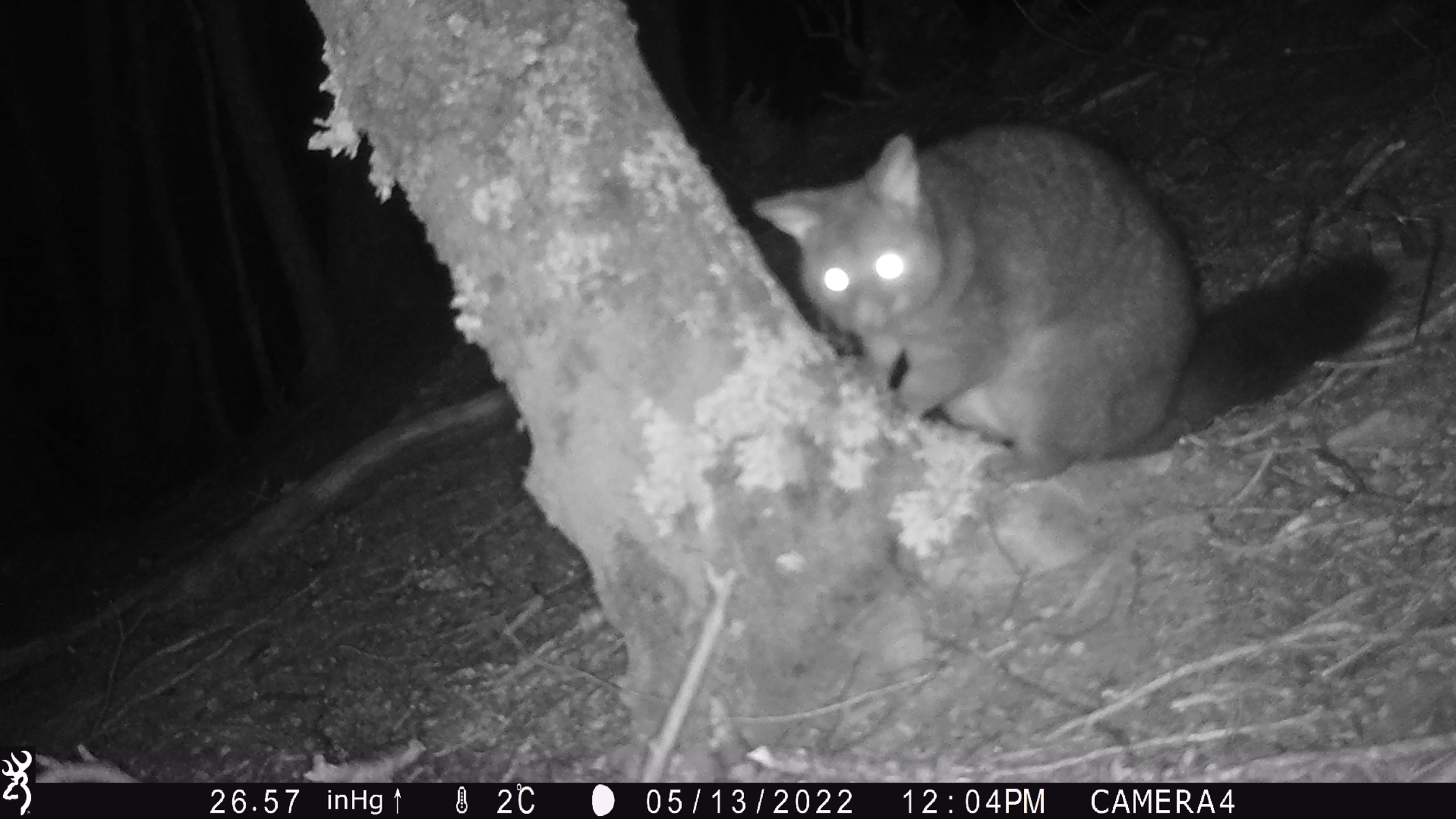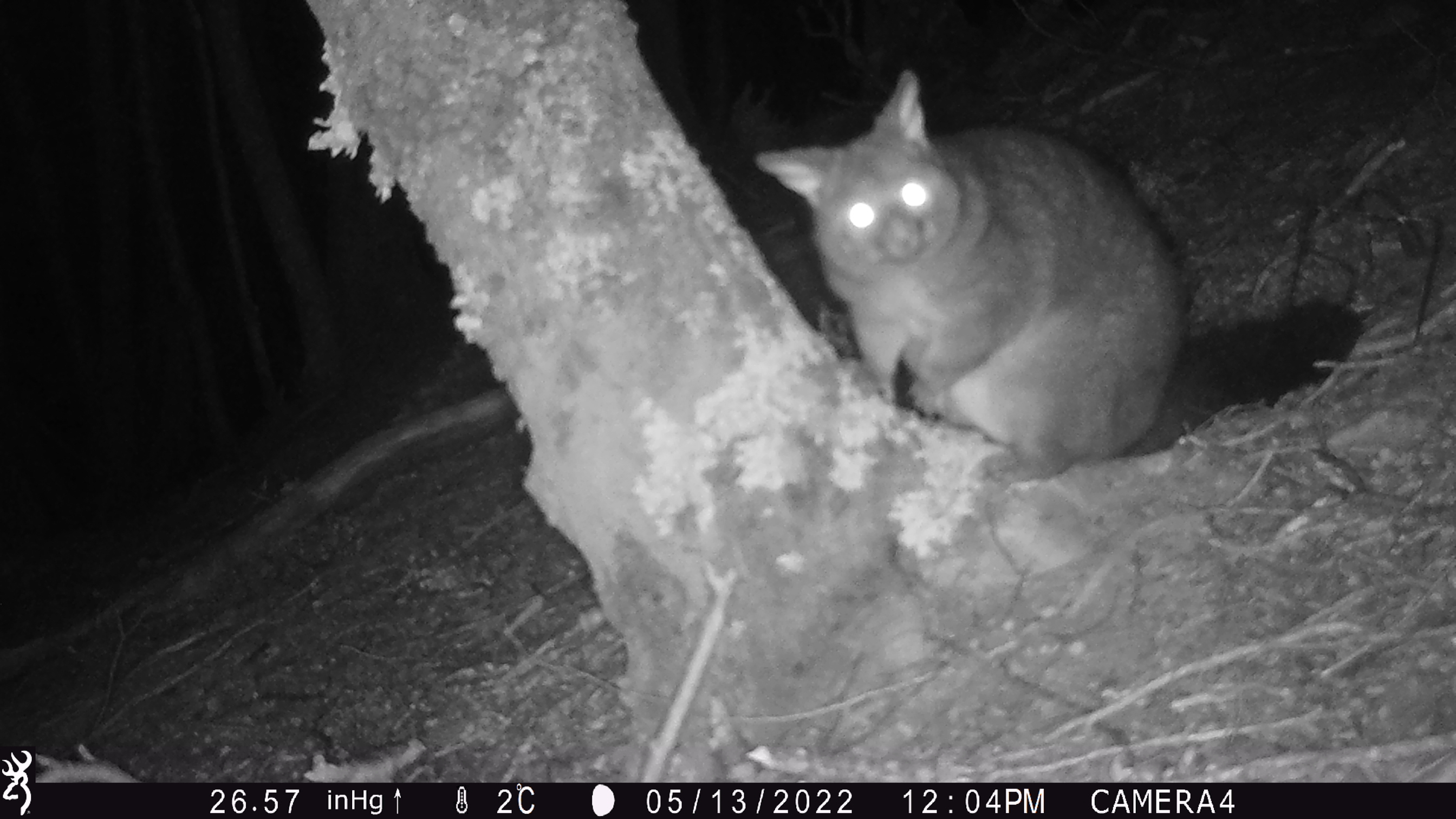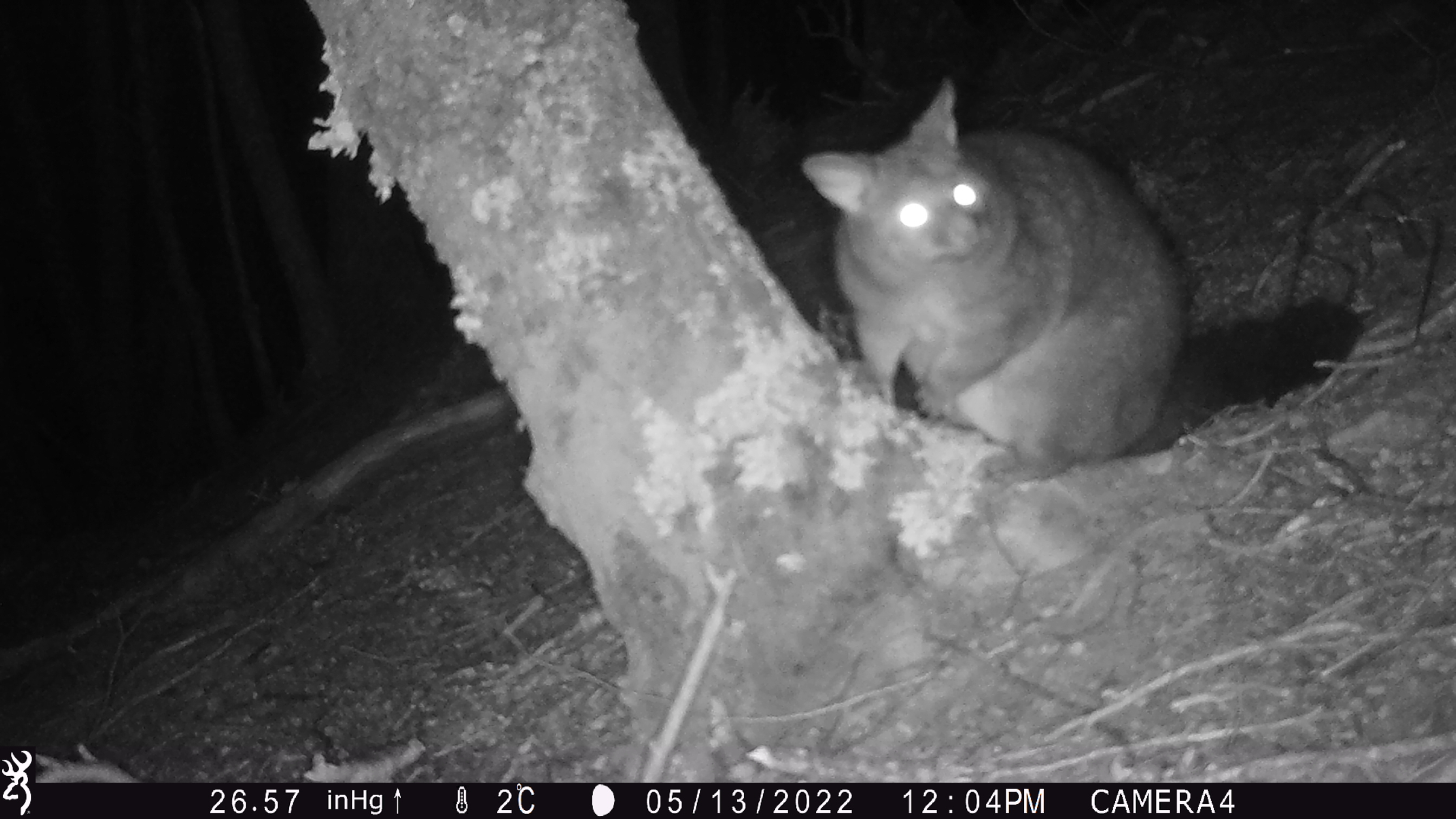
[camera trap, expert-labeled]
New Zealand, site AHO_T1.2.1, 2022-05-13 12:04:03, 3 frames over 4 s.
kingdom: Animalia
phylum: Chordata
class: Mammalia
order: Diprotodontia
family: Phalangeridae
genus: Trichosurus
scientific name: Trichosurus vulpecula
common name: common brushtail possum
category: possum